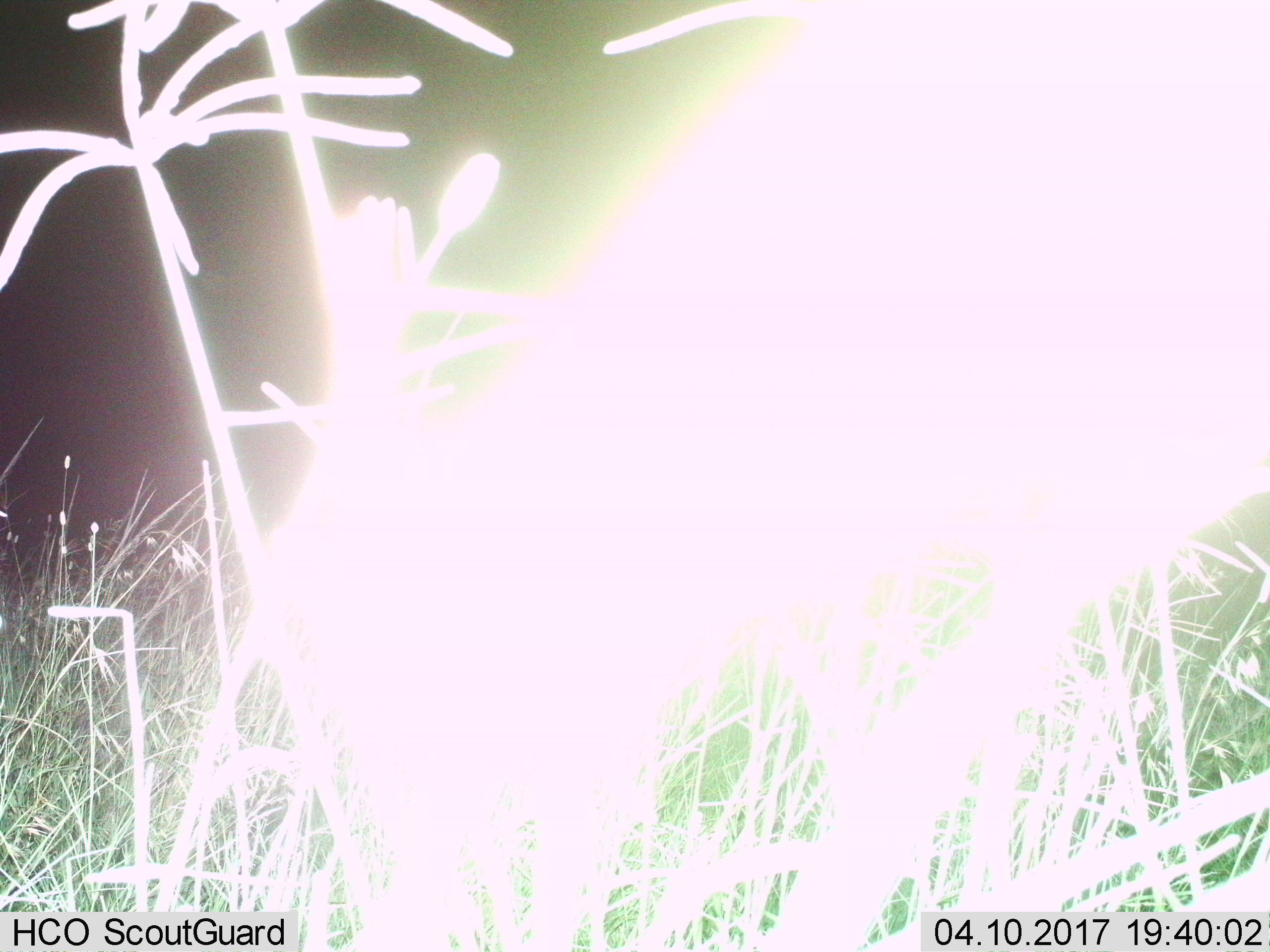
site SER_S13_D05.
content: unidentified animal